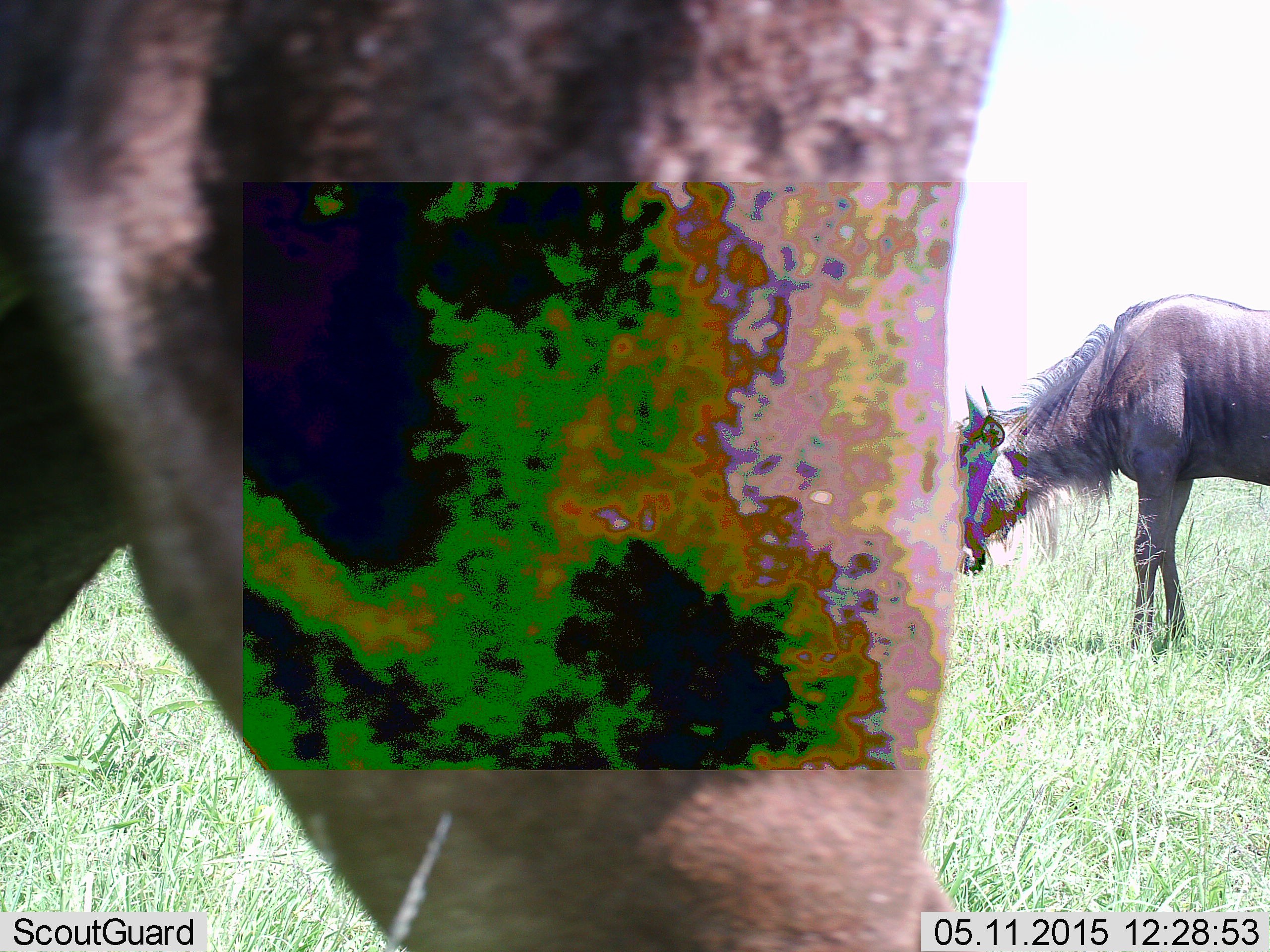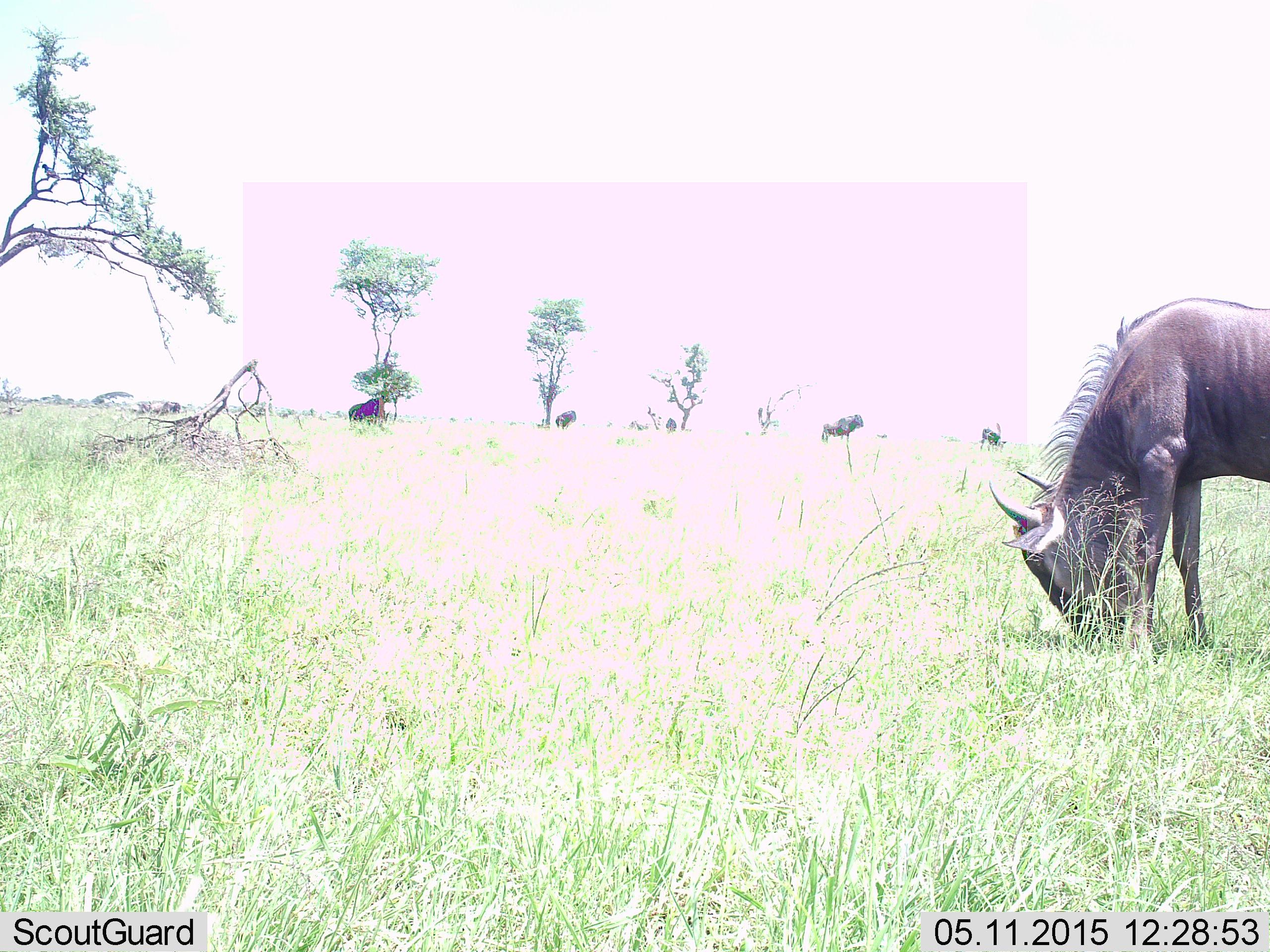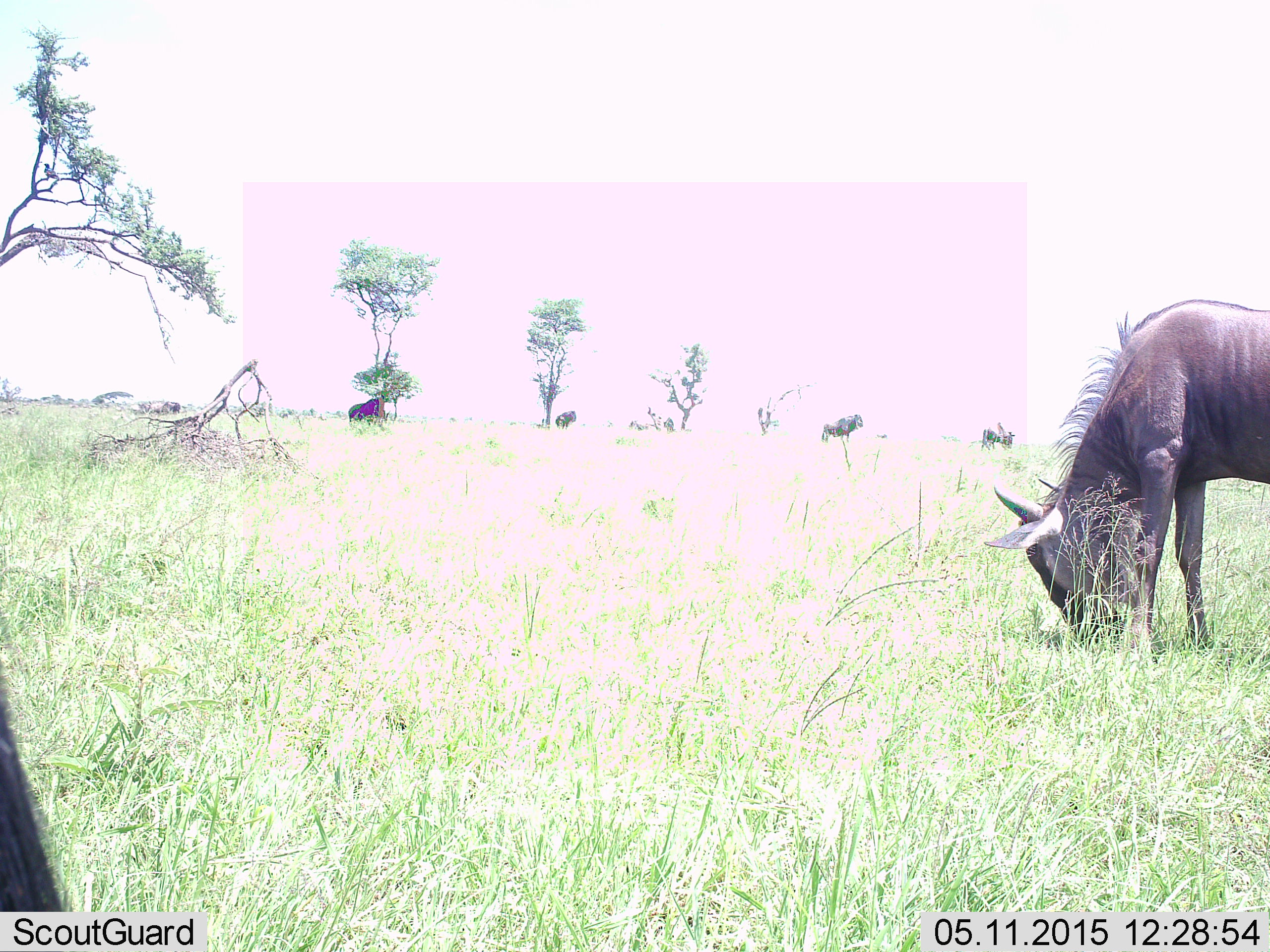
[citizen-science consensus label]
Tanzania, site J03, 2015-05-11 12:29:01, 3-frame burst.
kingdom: Animalia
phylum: Chordata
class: Mammalia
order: Artiodactyla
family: Bovidae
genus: Connochaetes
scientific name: Connochaetes taurinus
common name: blue wildebeest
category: wildebeest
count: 5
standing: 40%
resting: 0%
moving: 40%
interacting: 0%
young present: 0%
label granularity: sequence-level